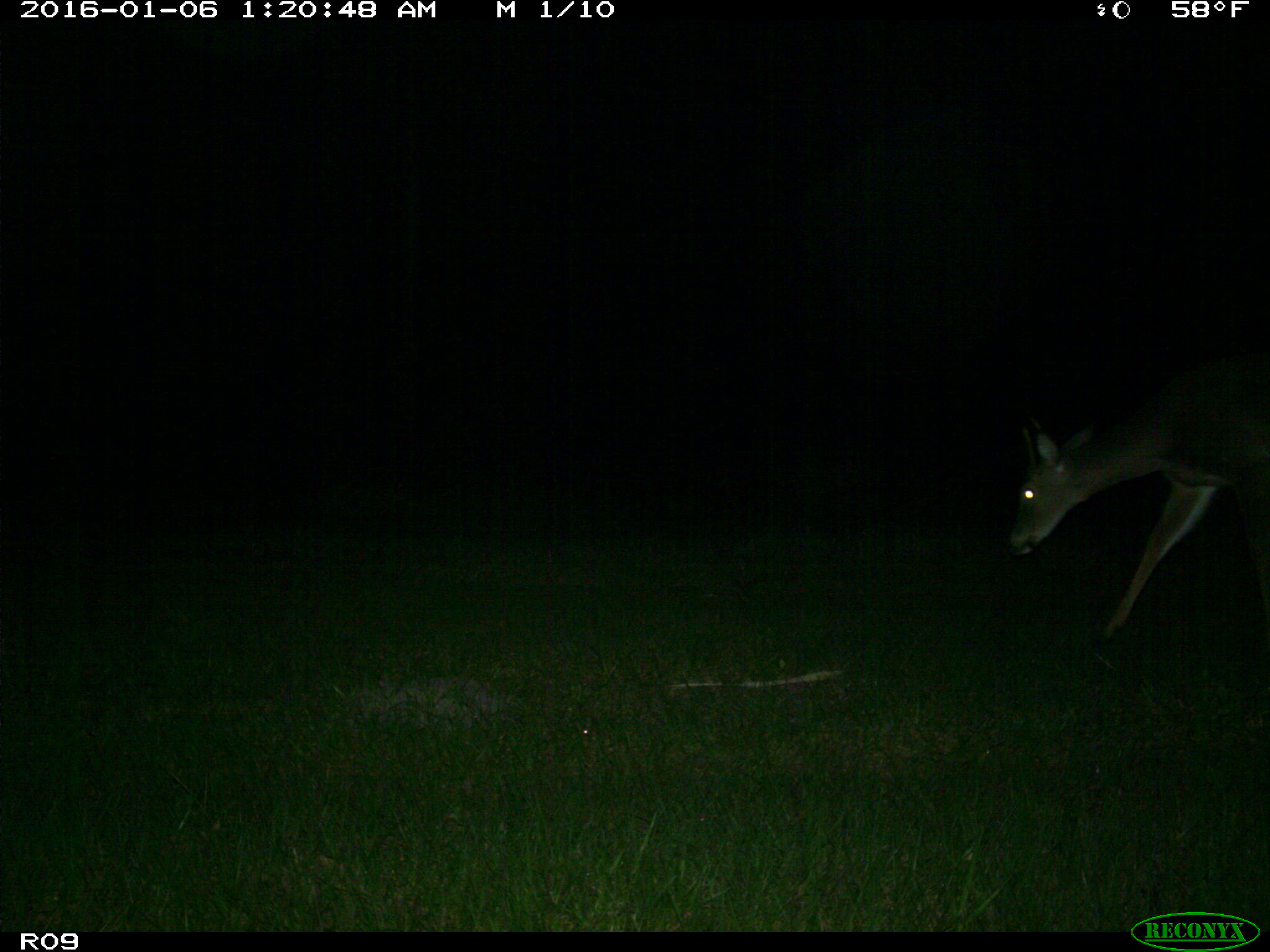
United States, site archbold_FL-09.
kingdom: Animalia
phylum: Chordata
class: Mammalia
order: Artiodactyla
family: Cervidae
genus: Odocoileus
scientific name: Odocoileus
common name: deer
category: unidentified deer